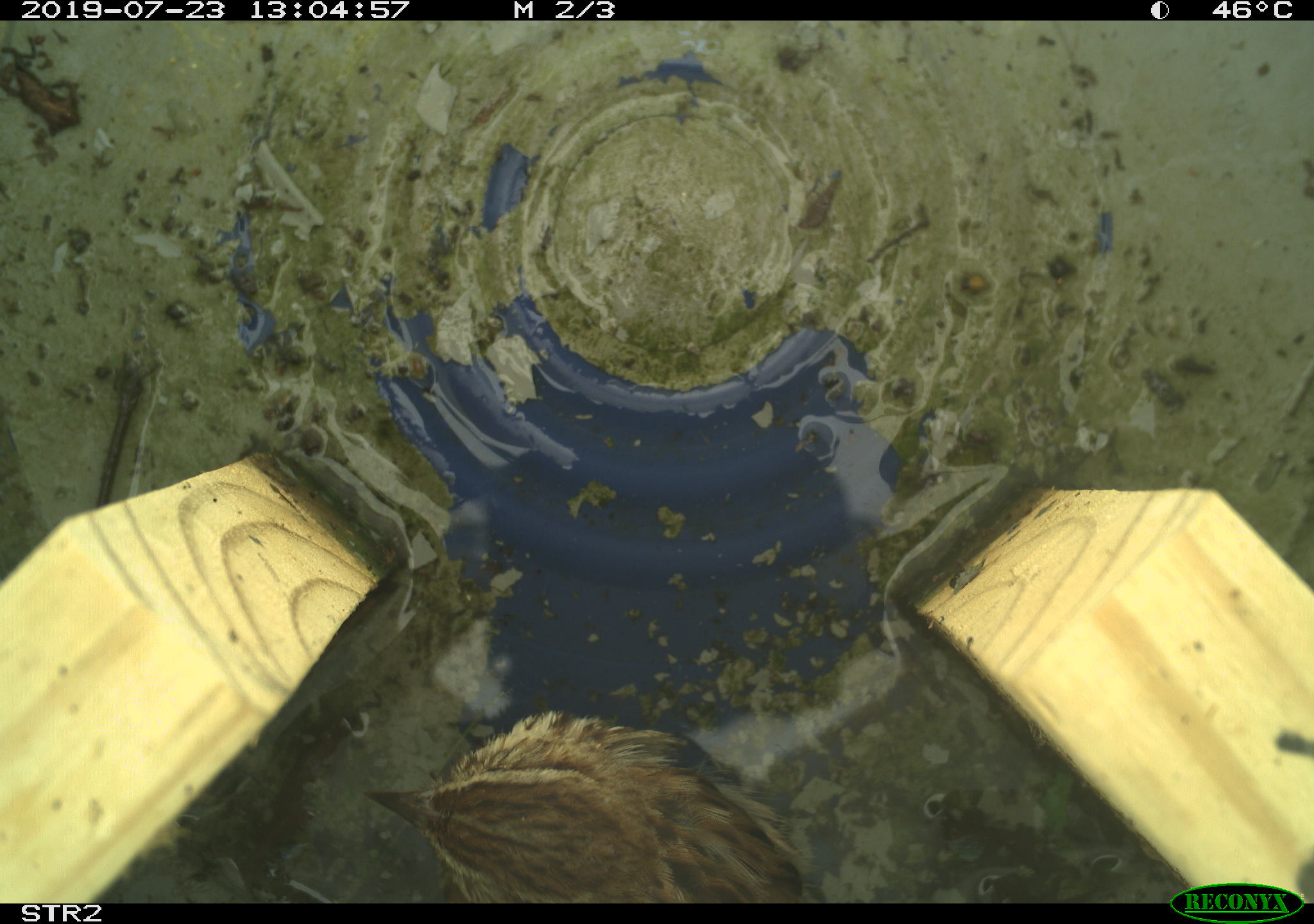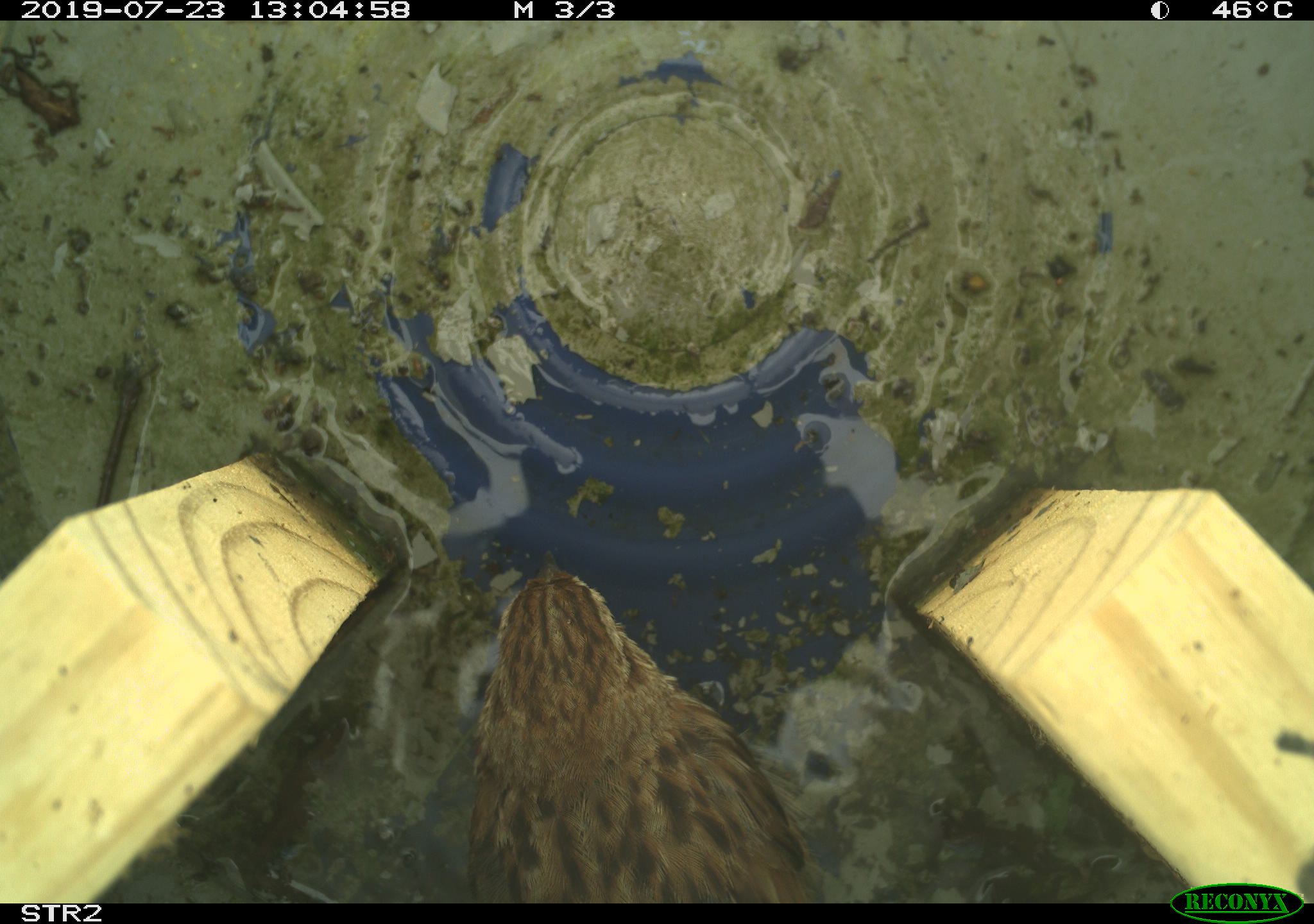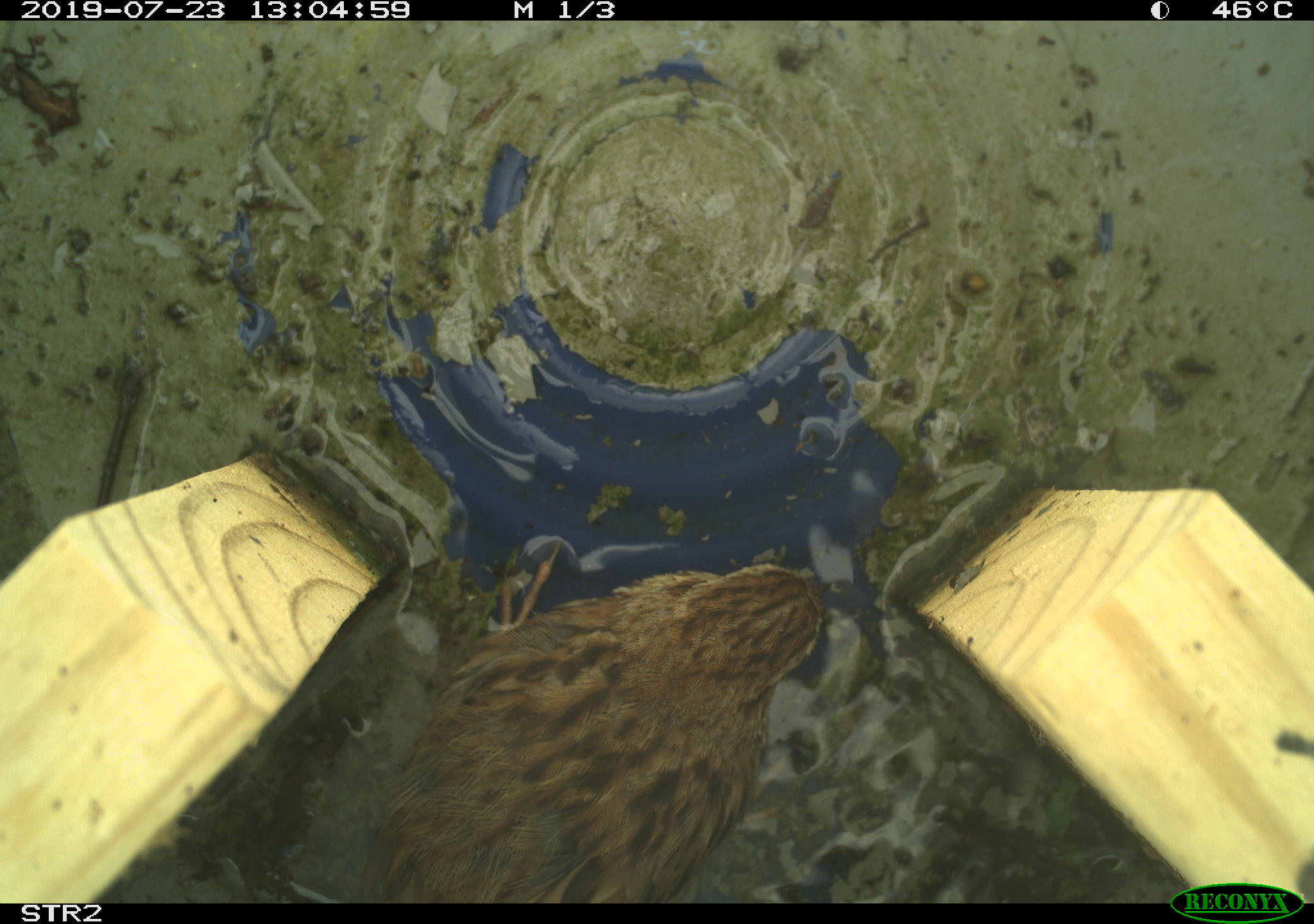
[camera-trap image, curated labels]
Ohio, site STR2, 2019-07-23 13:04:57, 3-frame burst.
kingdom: Animalia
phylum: Chordata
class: Aves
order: Passeriformes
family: Passerellidae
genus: Melospiza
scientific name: Melospiza melodia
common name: song sparrow